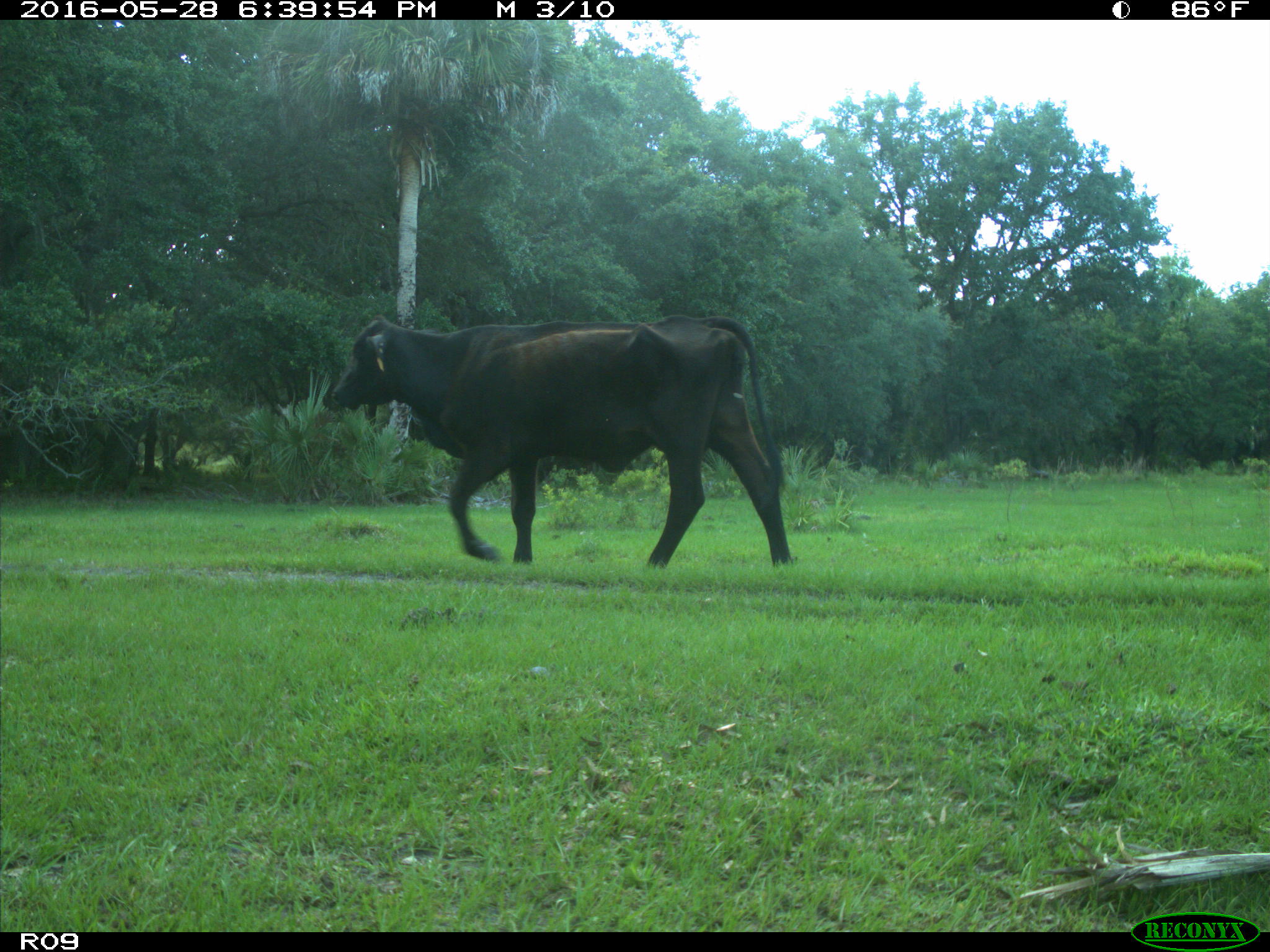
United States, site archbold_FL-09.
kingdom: Animalia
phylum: Chordata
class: Mammalia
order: Artiodactyla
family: Bovidae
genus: Bos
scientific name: Bos taurus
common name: domestic cow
Bos taurus (domestic cow).